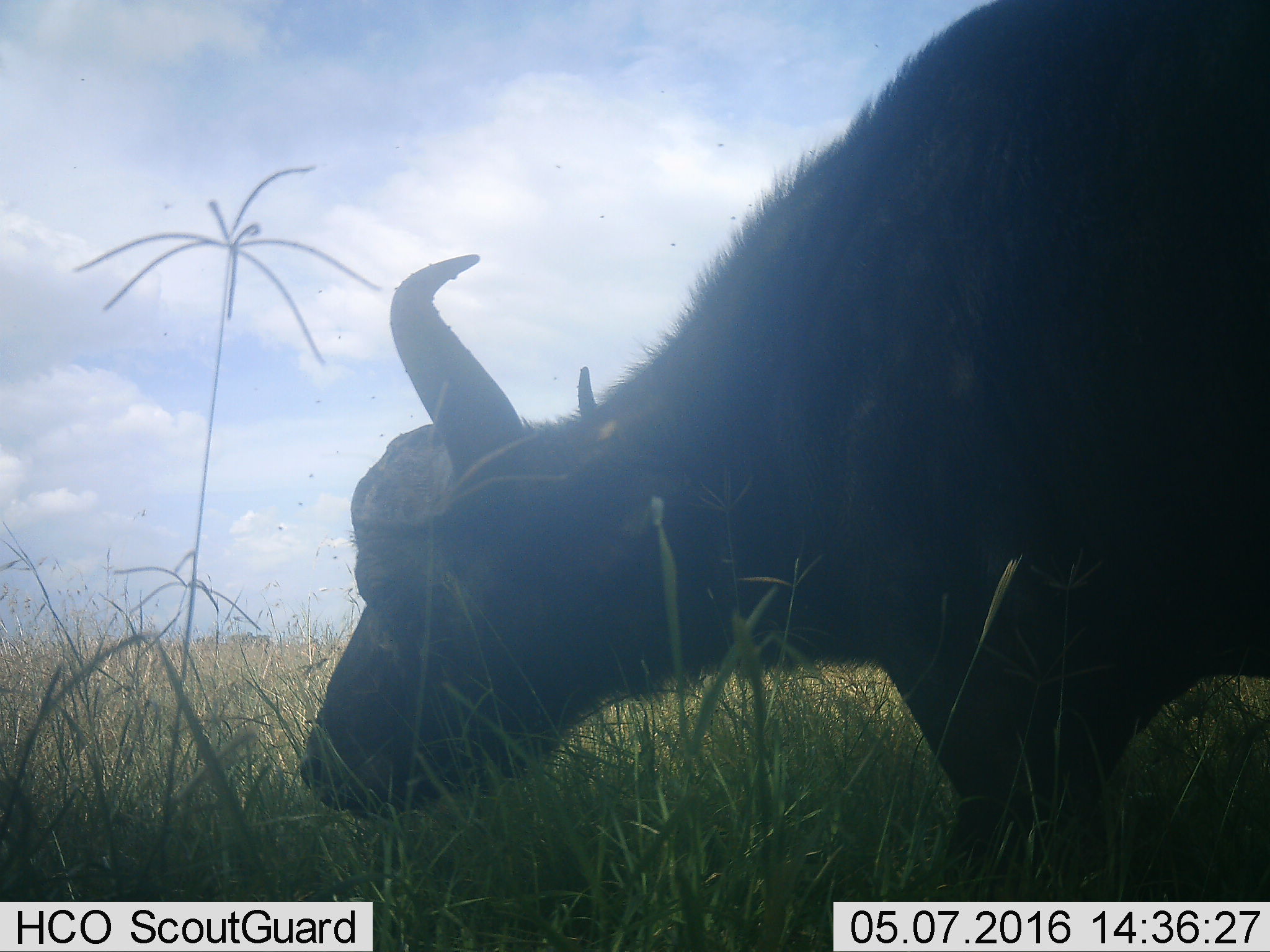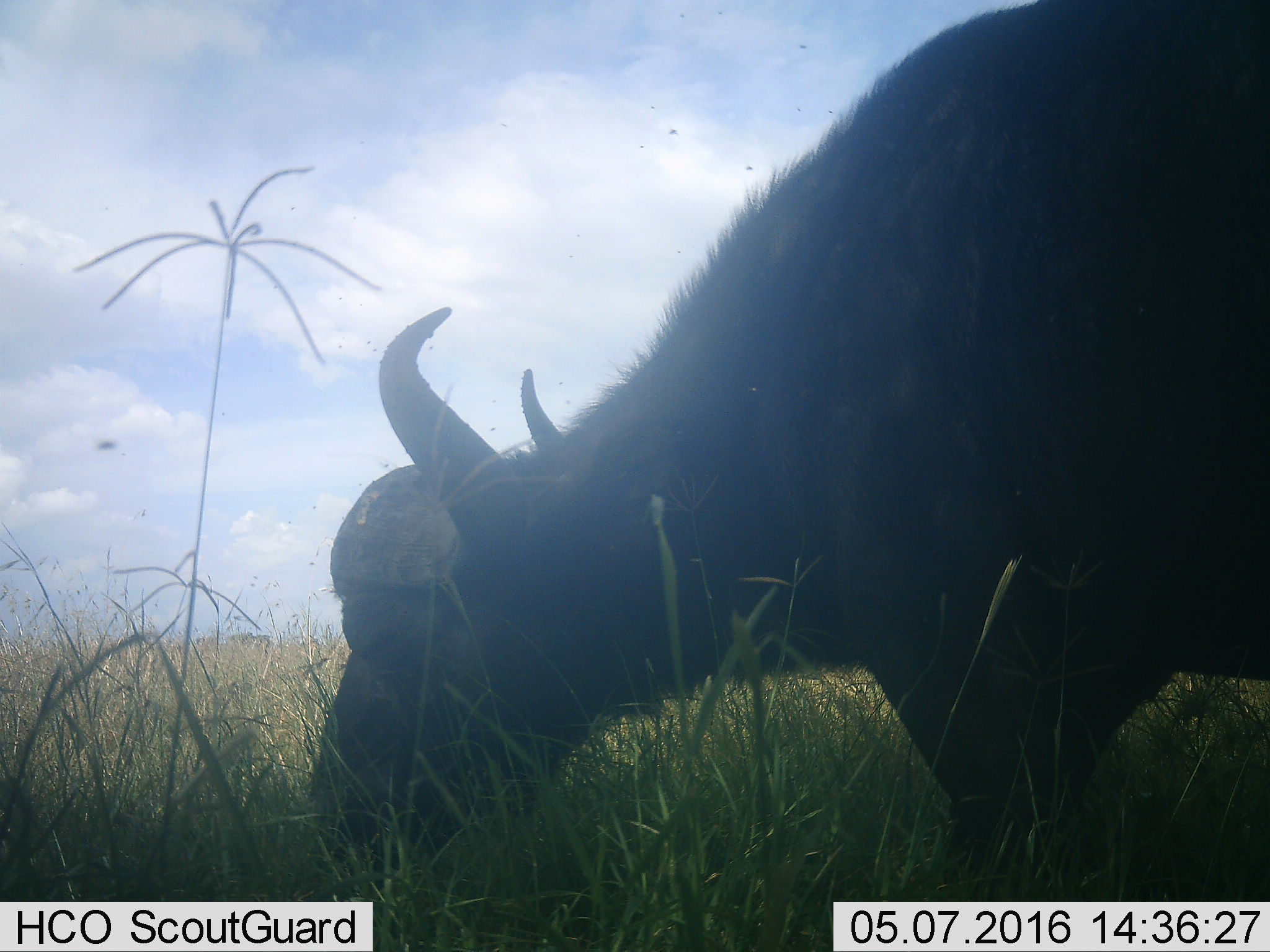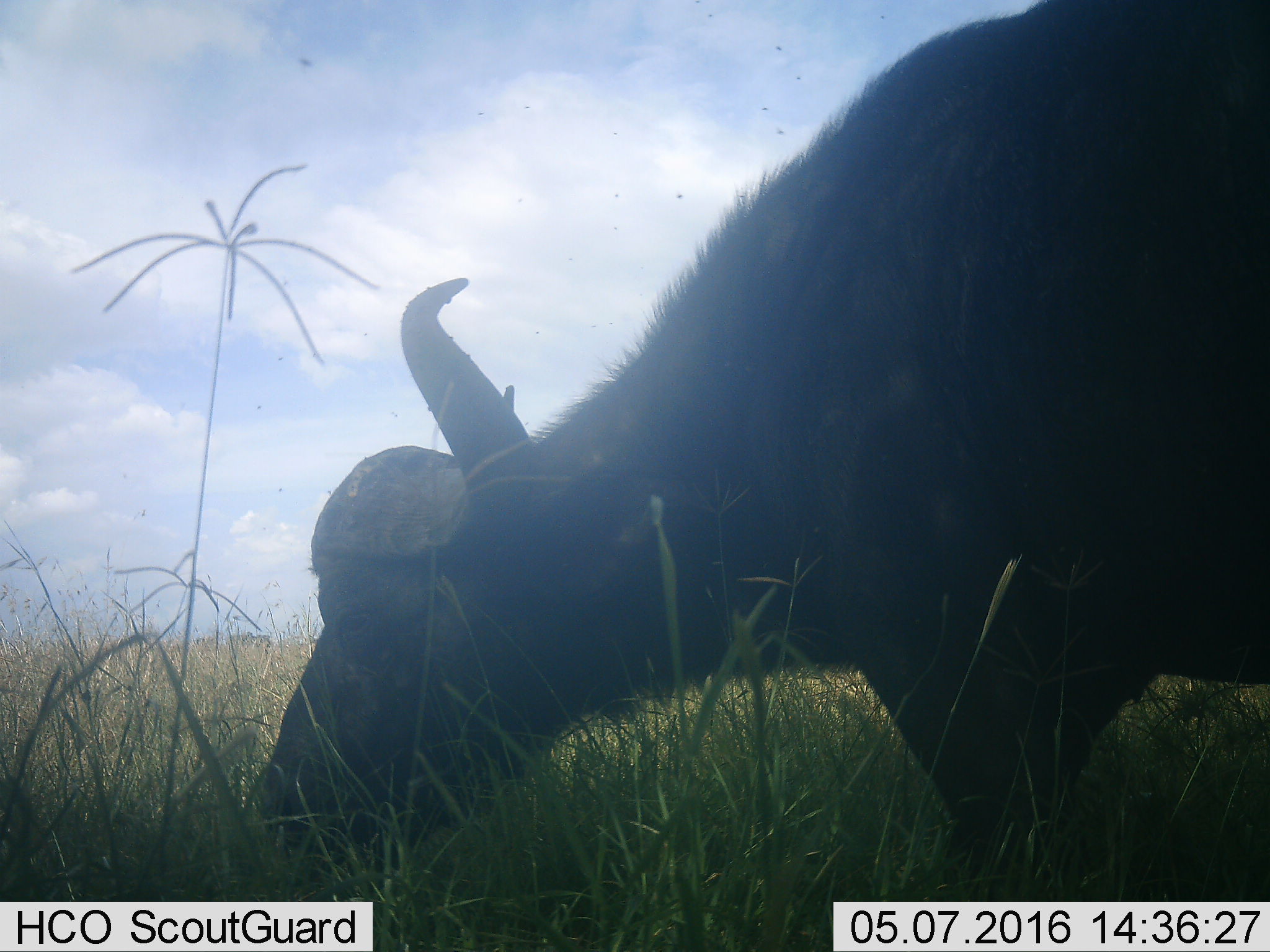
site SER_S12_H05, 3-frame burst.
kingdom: Animalia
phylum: Chordata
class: Mammalia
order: Artiodactyla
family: Bovidae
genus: Syncerus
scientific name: Syncerus caffer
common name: african buffalo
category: buffalo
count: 1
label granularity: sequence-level